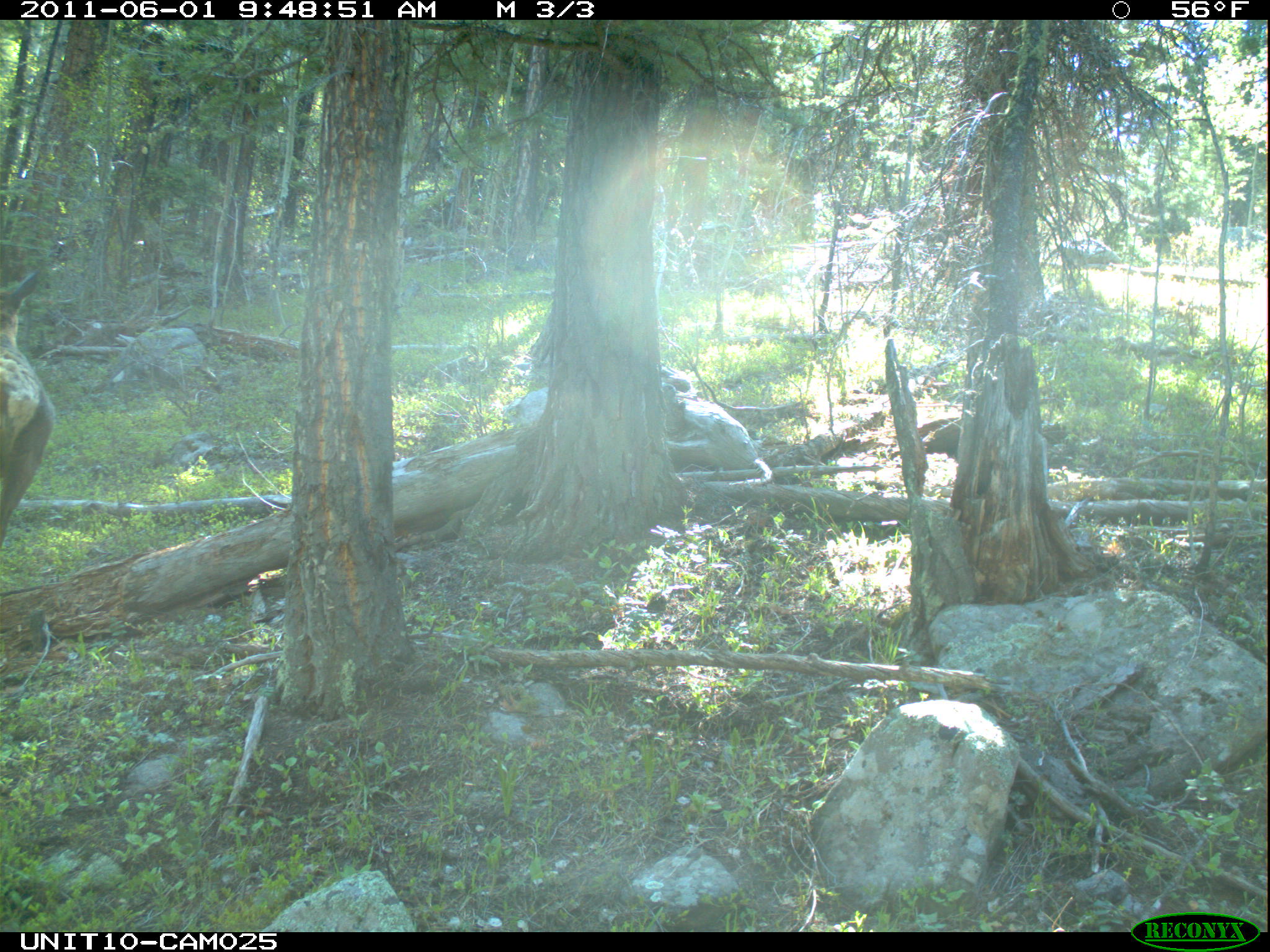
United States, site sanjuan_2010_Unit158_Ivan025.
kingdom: Animalia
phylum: Chordata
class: Mammalia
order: Artiodactyla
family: Cervidae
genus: Cervus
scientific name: Cervus elaphus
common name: red deer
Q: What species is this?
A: Cervus elaphus (red deer).